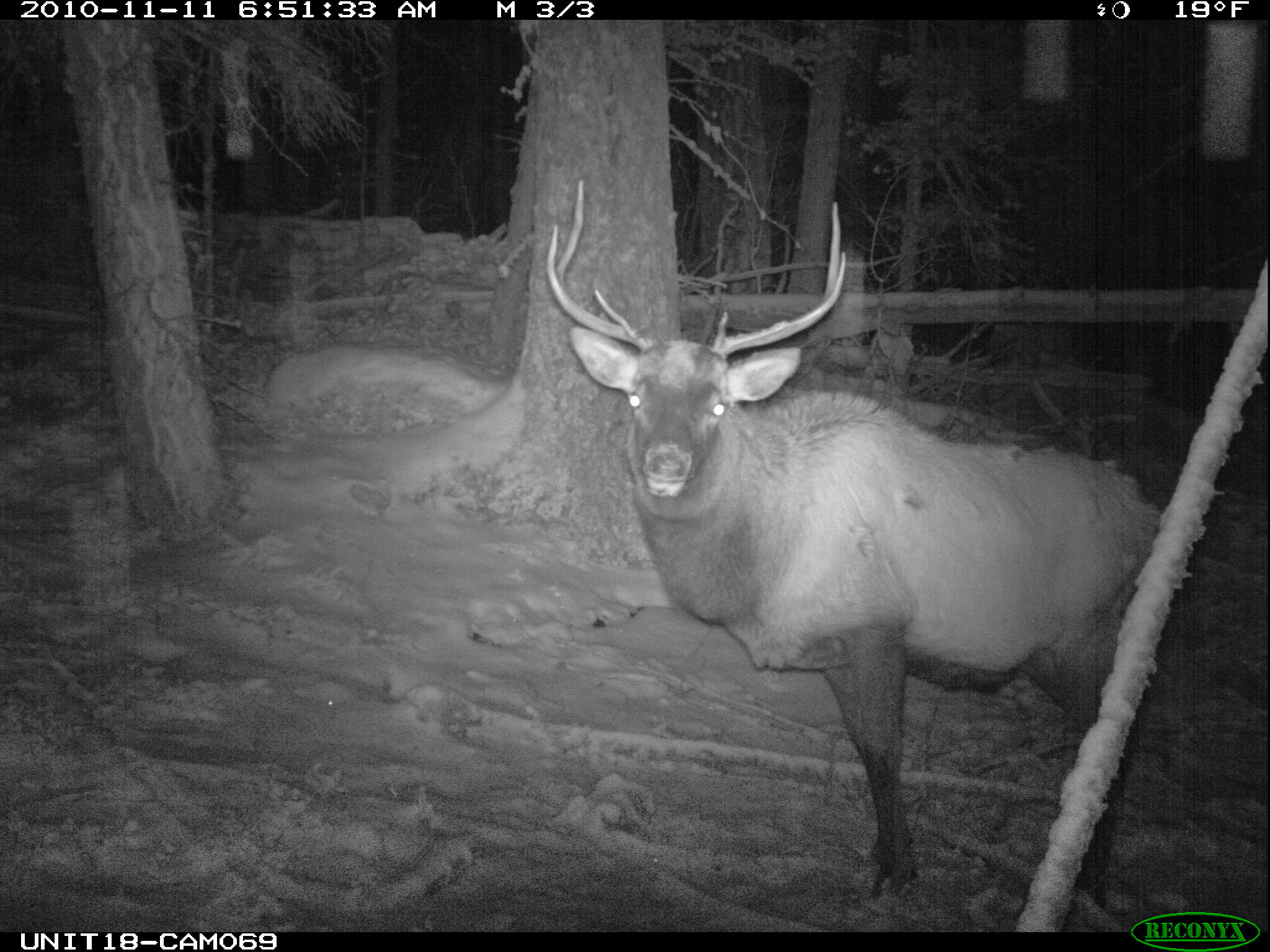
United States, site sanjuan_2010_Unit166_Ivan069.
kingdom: Animalia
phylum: Chordata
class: Mammalia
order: Artiodactyla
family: Cervidae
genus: Cervus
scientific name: Cervus elaphus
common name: red deer